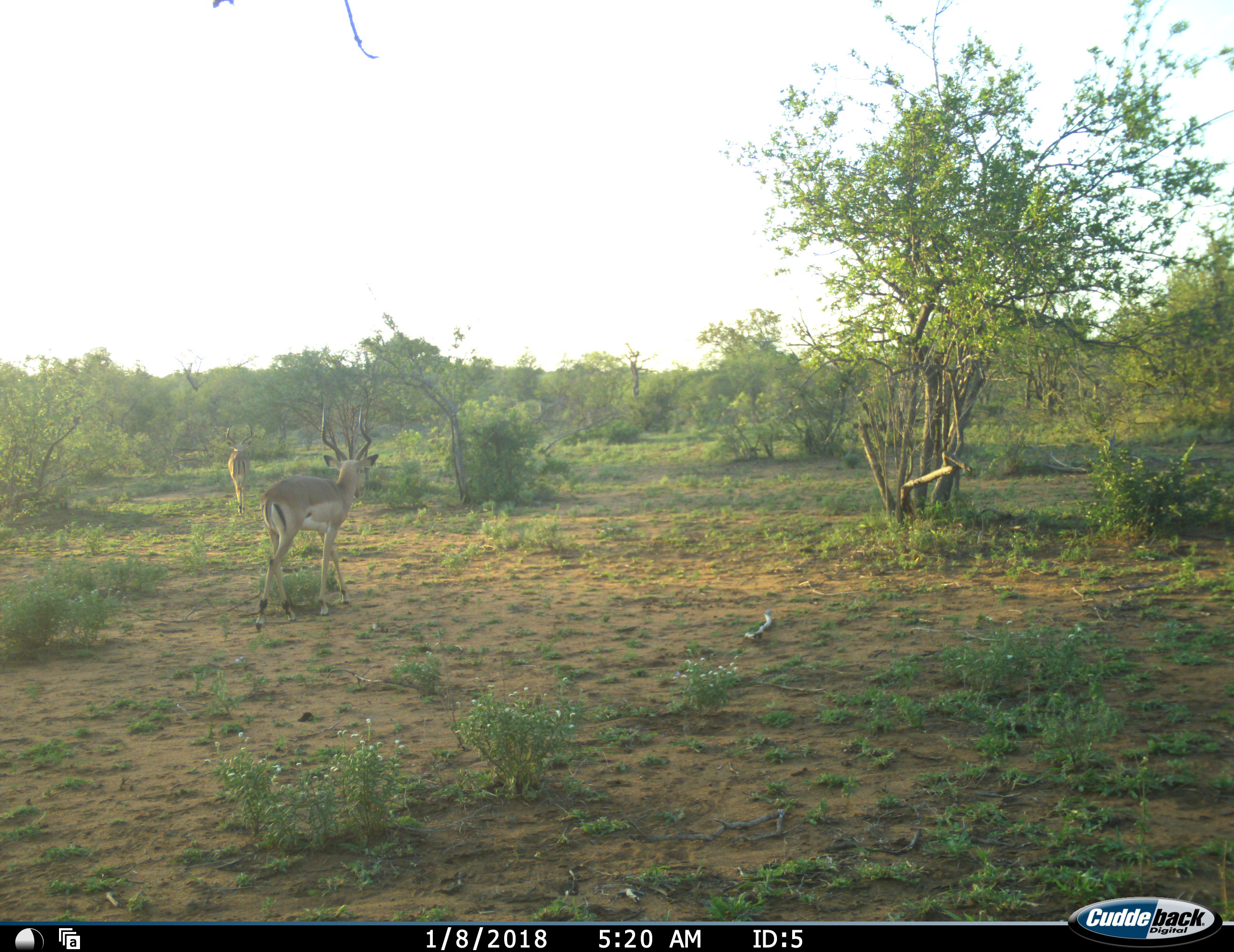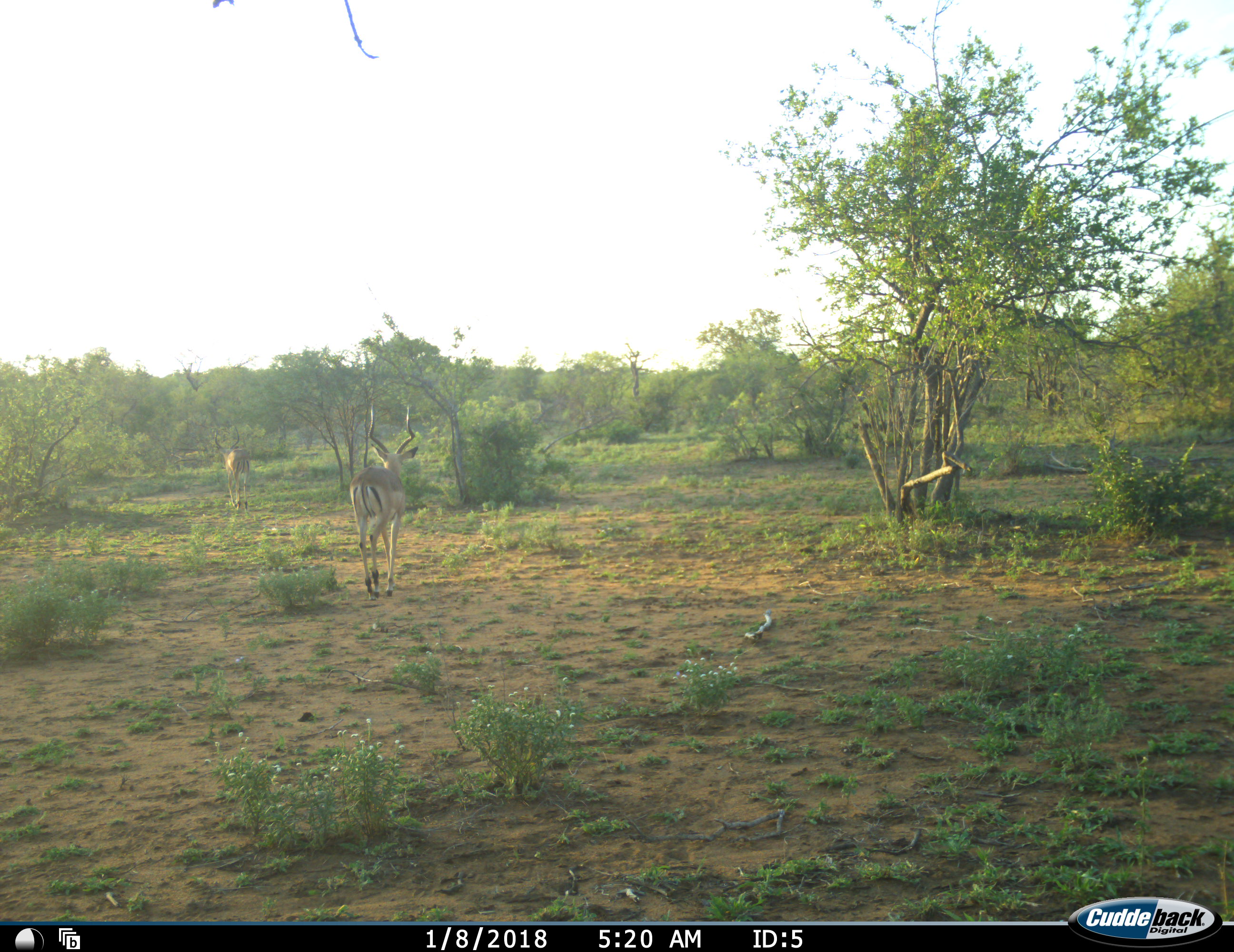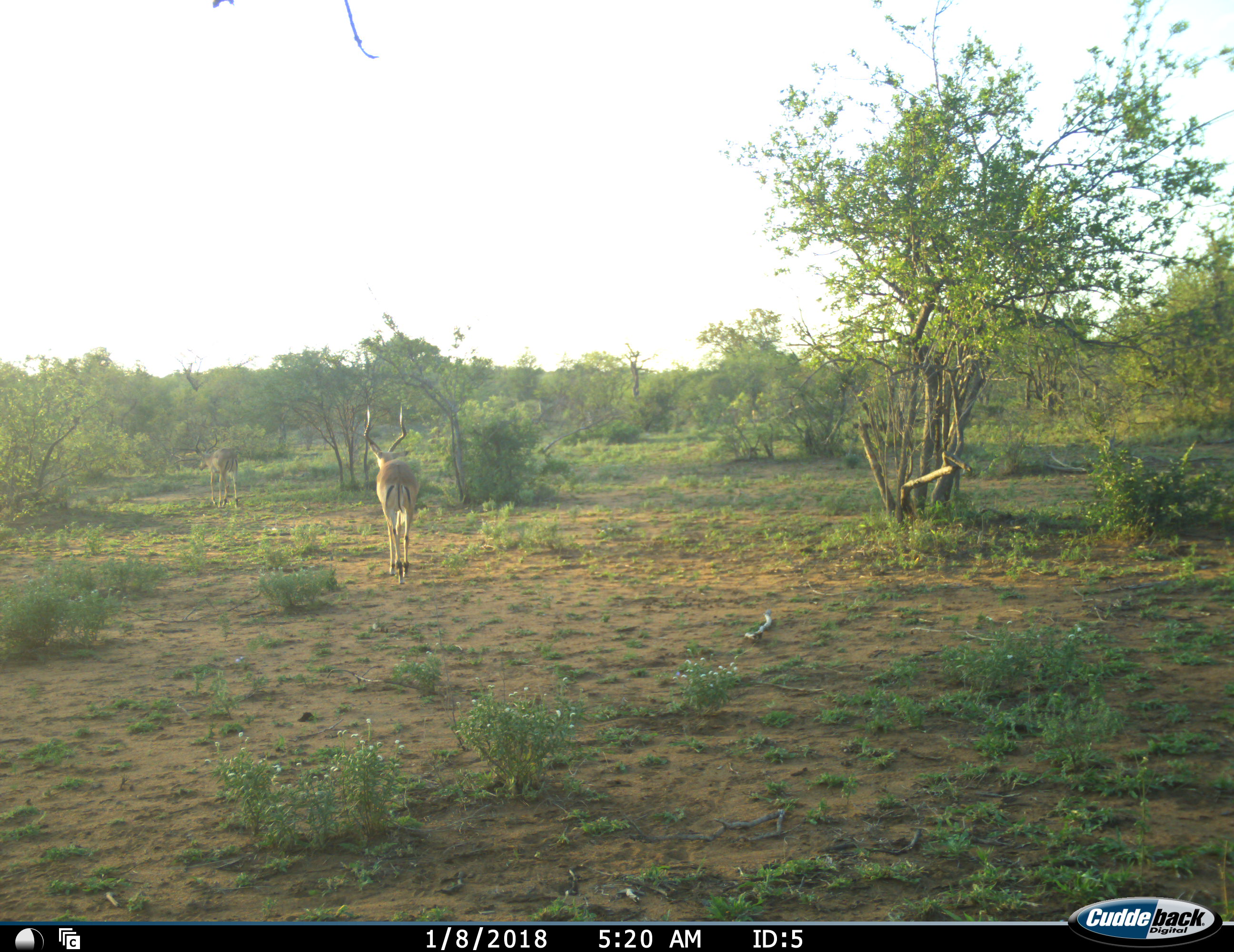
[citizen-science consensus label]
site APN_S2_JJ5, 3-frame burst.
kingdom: Animalia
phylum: Chordata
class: Mammalia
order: Artiodactyla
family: Bovidae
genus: Aepyceros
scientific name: Aepyceros melampus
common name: impala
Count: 2.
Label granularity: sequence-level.